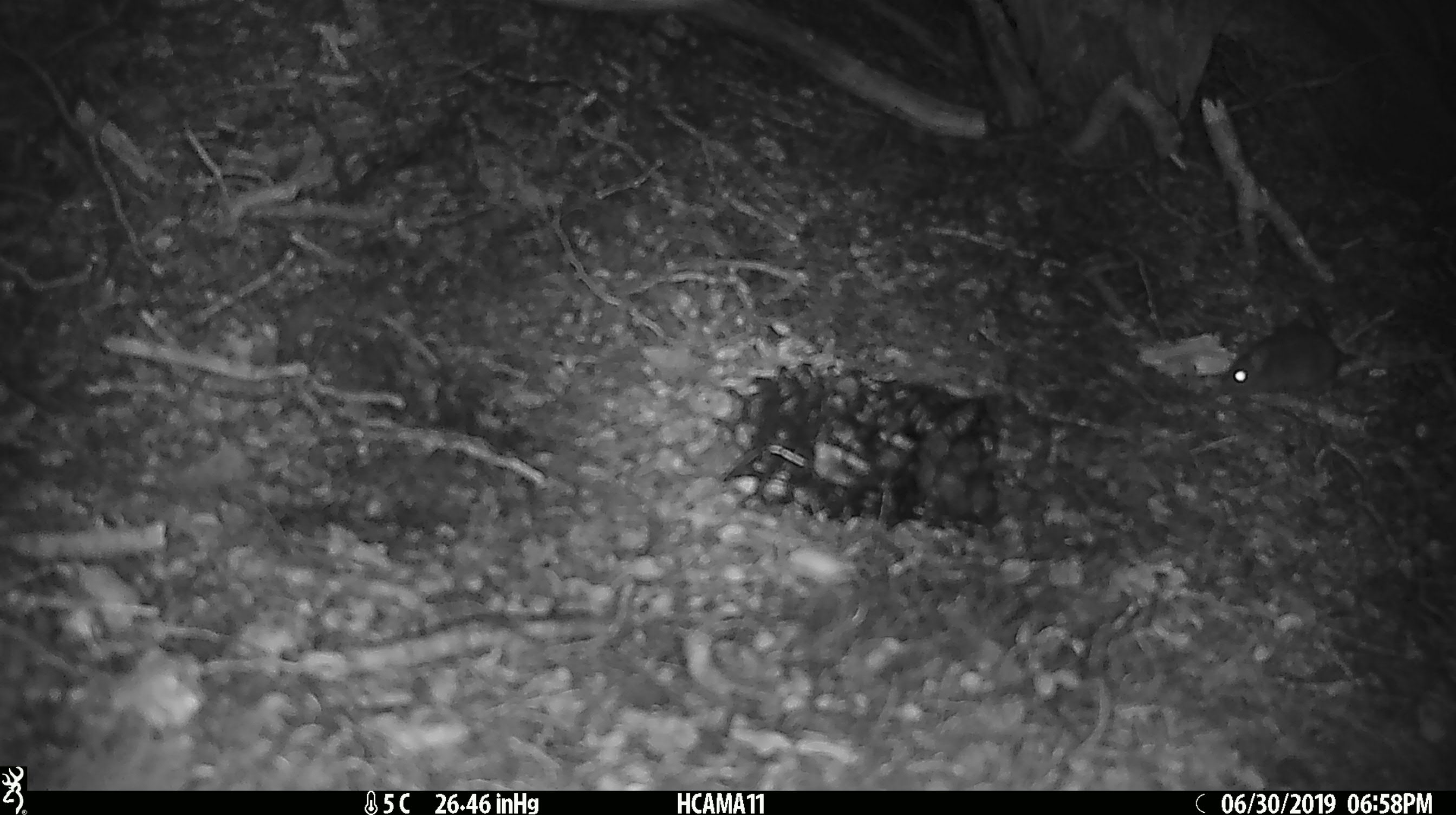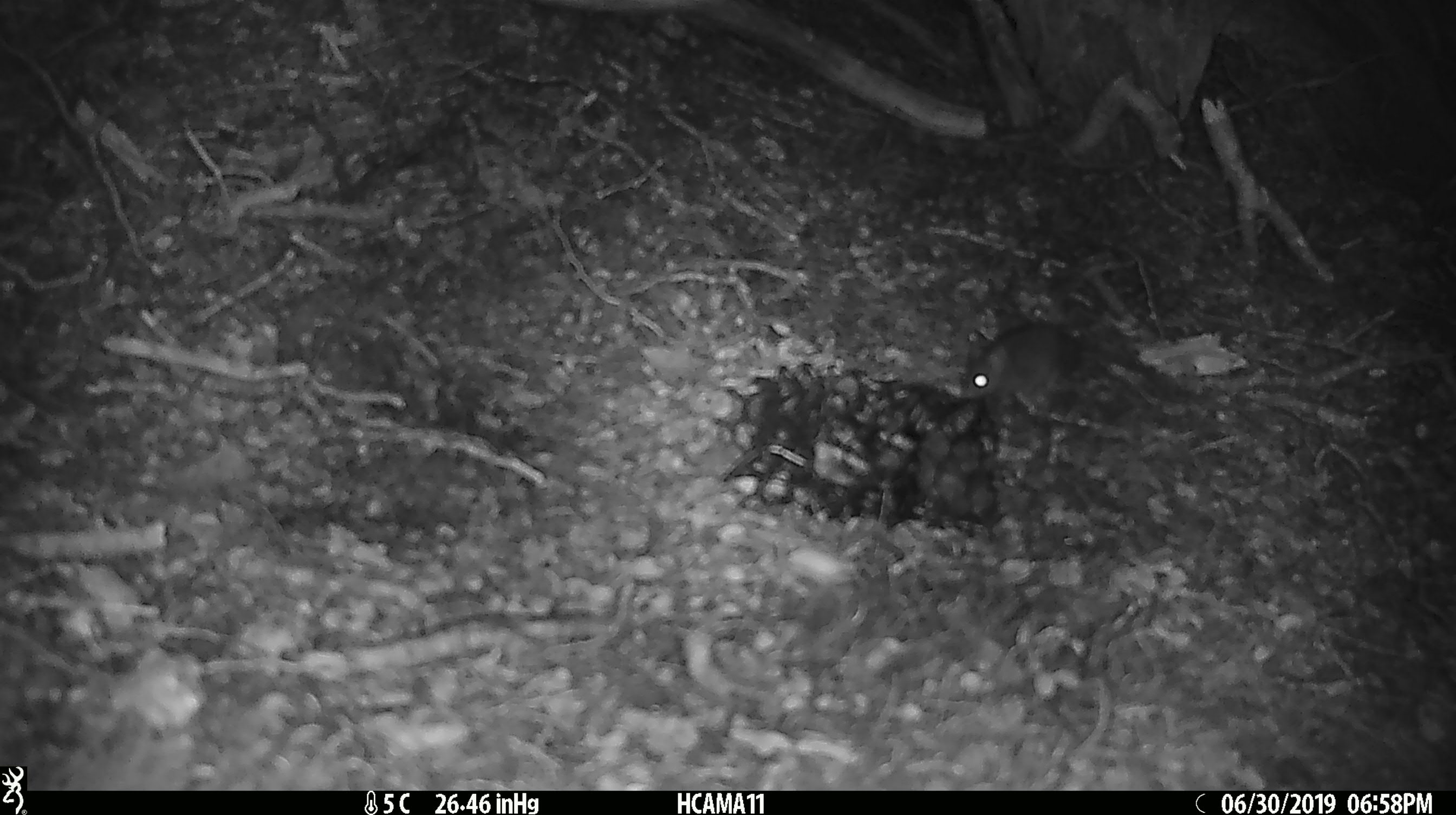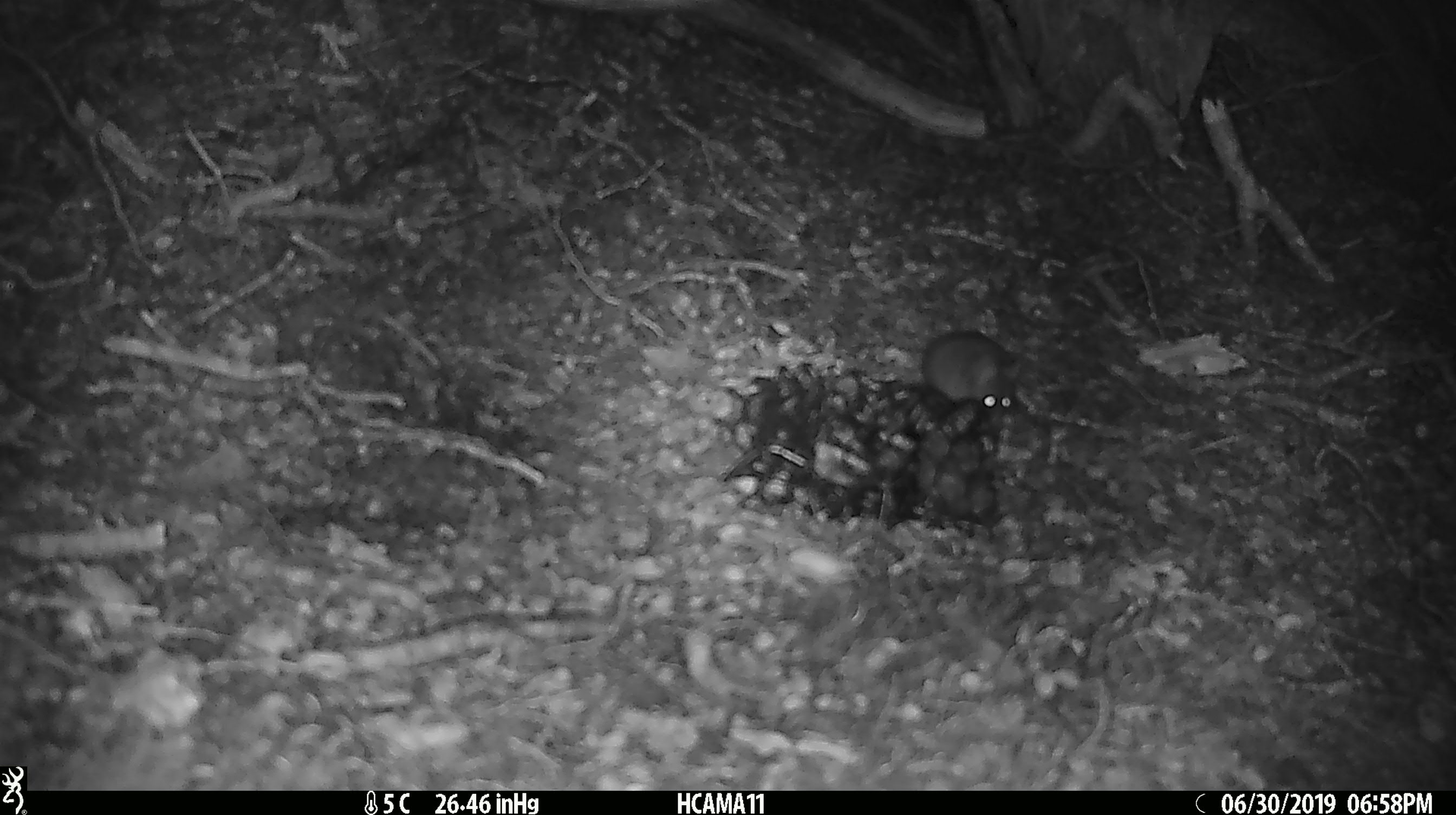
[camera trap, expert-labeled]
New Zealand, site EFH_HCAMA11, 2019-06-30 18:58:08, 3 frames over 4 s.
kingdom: Animalia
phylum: Chordata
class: Mammalia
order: Rodentia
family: Muridae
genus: Mus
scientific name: Mus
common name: mouse